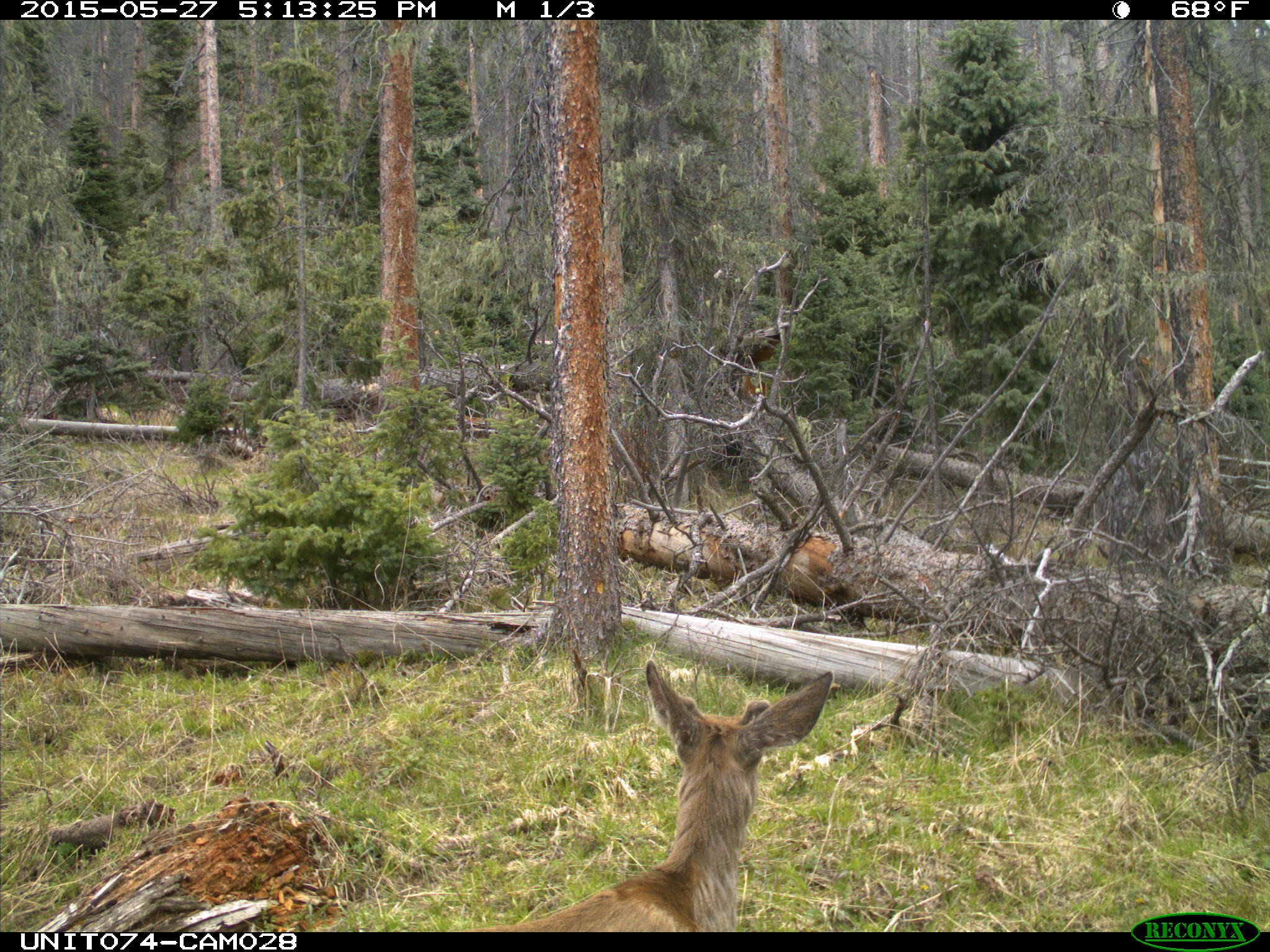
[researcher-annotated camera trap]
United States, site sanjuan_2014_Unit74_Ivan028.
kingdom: Animalia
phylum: Chordata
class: Mammalia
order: Artiodactyla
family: Cervidae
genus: Odocoileus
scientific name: Odocoileus hemionus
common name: mule deer